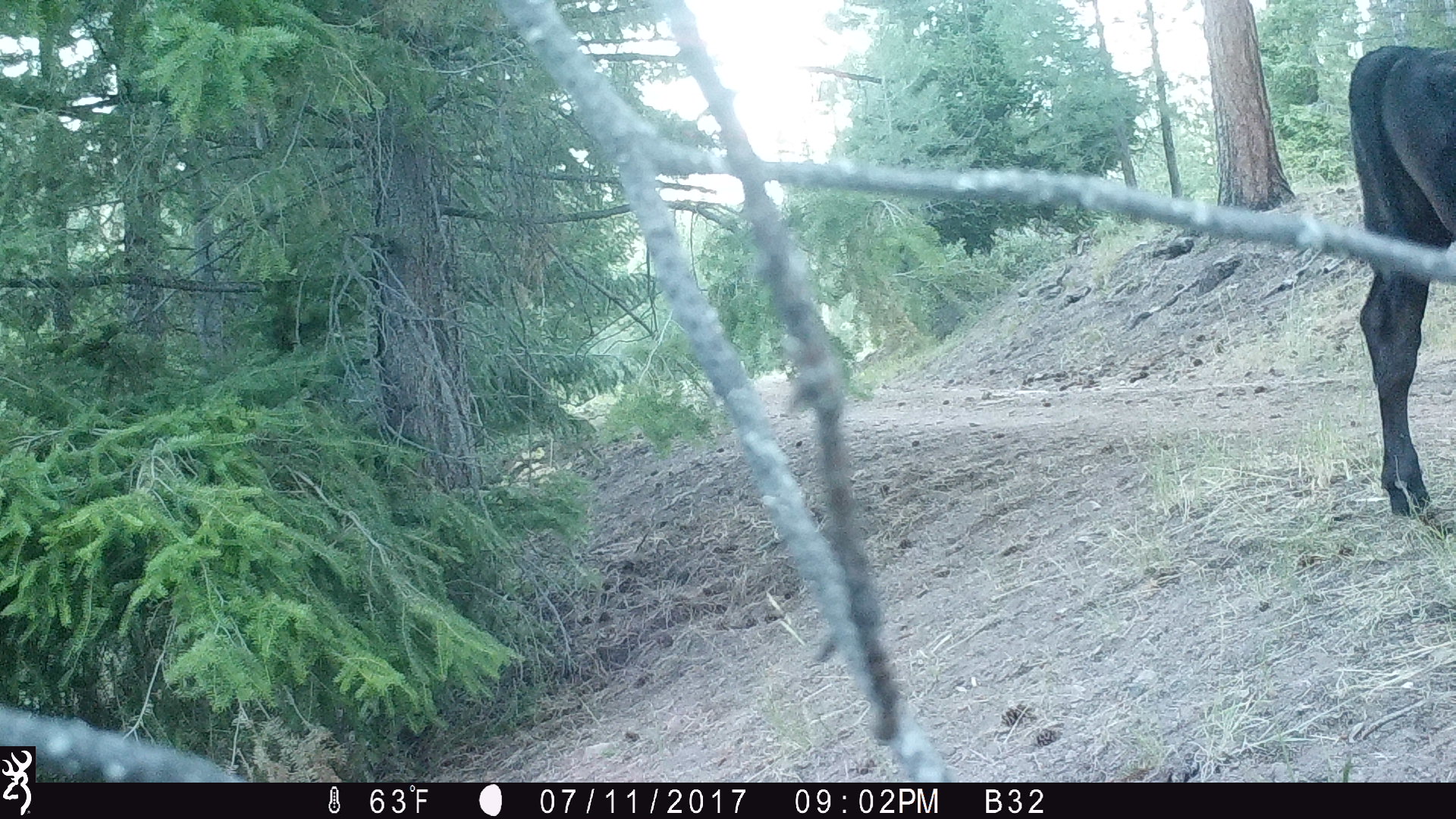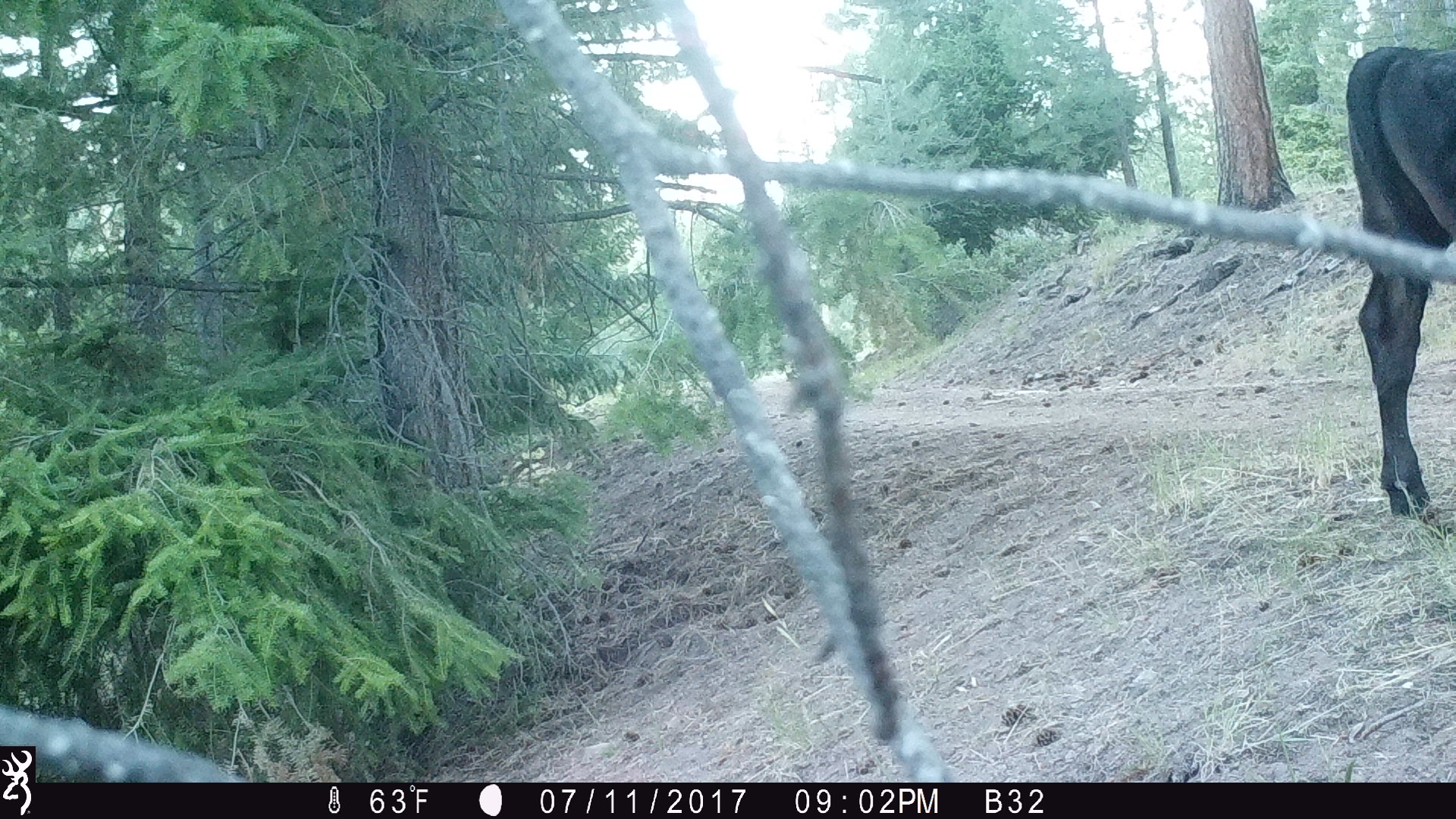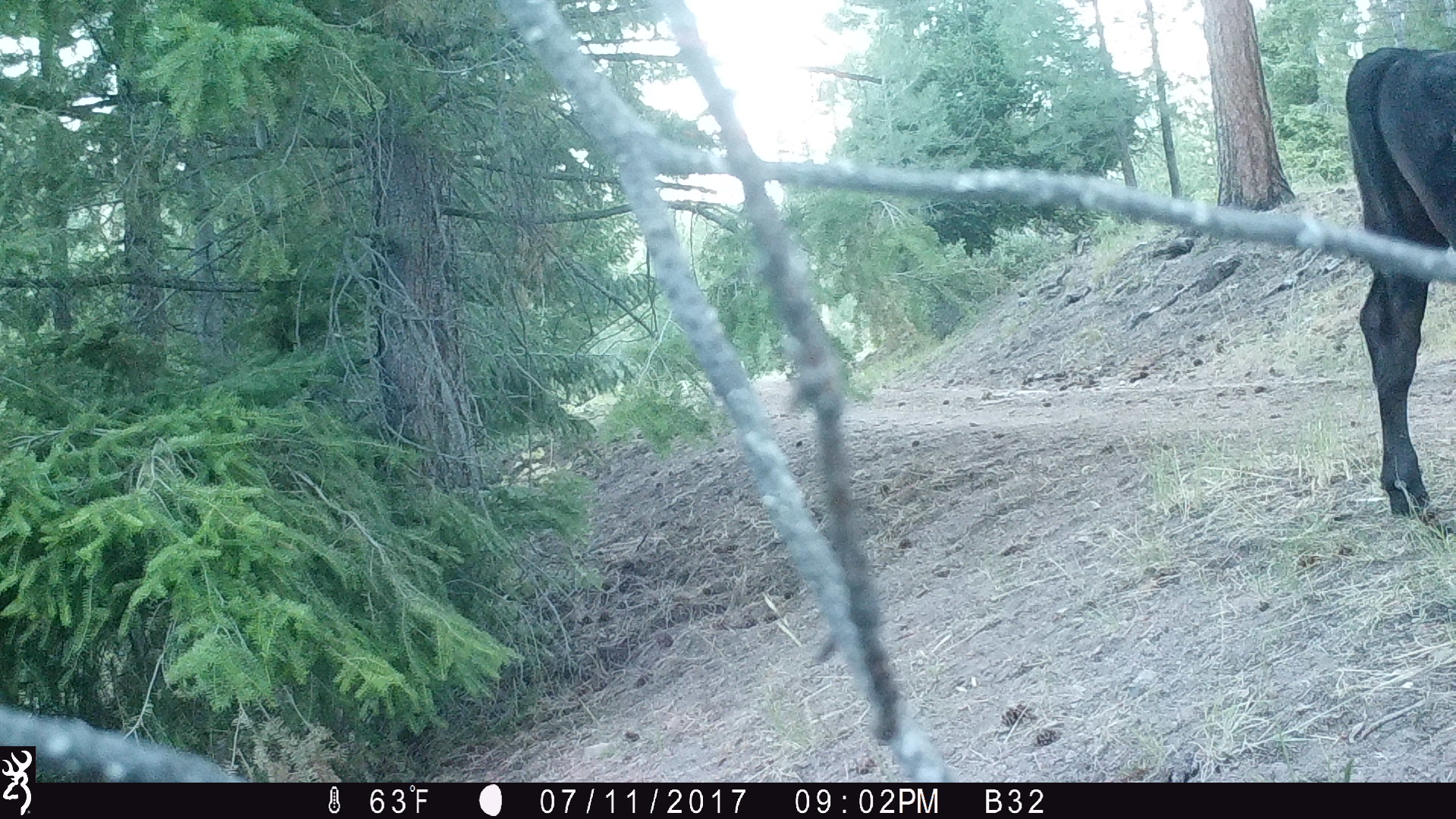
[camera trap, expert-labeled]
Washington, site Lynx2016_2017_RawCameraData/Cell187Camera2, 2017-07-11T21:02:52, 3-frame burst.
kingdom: Animalia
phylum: Chordata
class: Mammalia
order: Artiodactyla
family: Bovidae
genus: Bos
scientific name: Bos taurus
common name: domestic cattle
Domestic cattle (Bos taurus). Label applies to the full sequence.